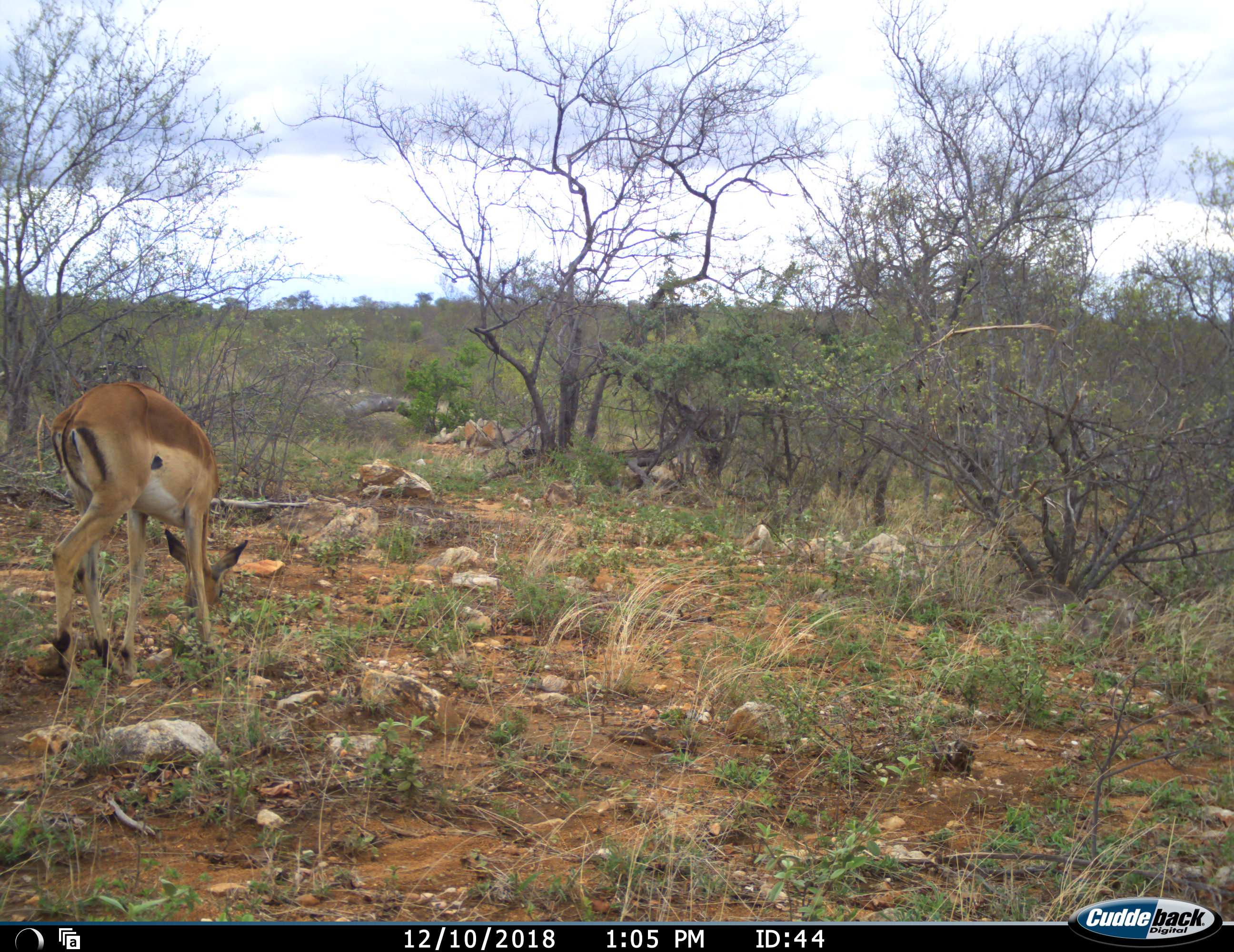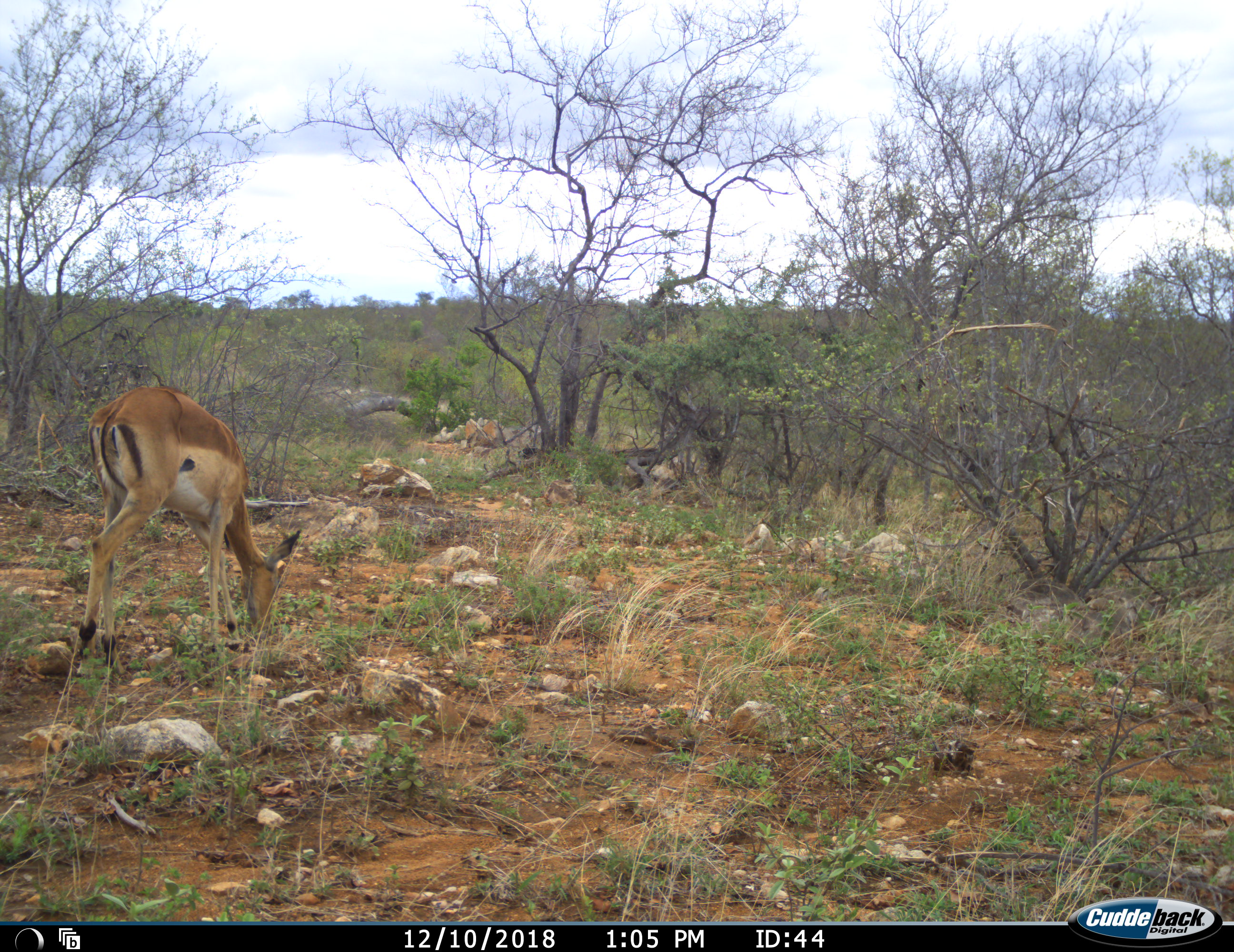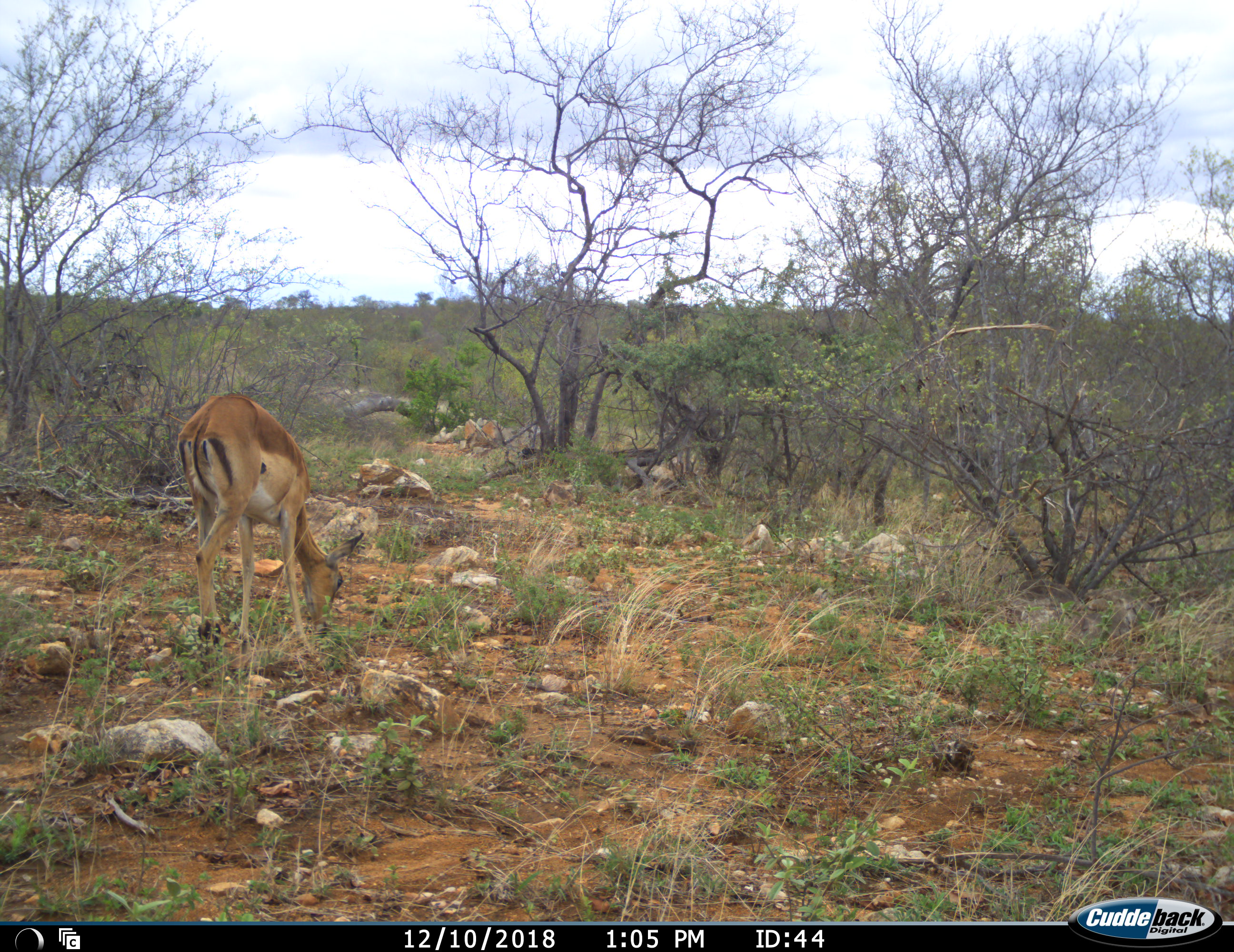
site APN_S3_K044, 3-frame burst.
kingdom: Animalia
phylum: Chordata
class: Mammalia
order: Artiodactyla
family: Bovidae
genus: Aepyceros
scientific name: Aepyceros melampus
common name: impala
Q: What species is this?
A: Impala (Aepyceros melampus).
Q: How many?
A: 1.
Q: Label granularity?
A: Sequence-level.